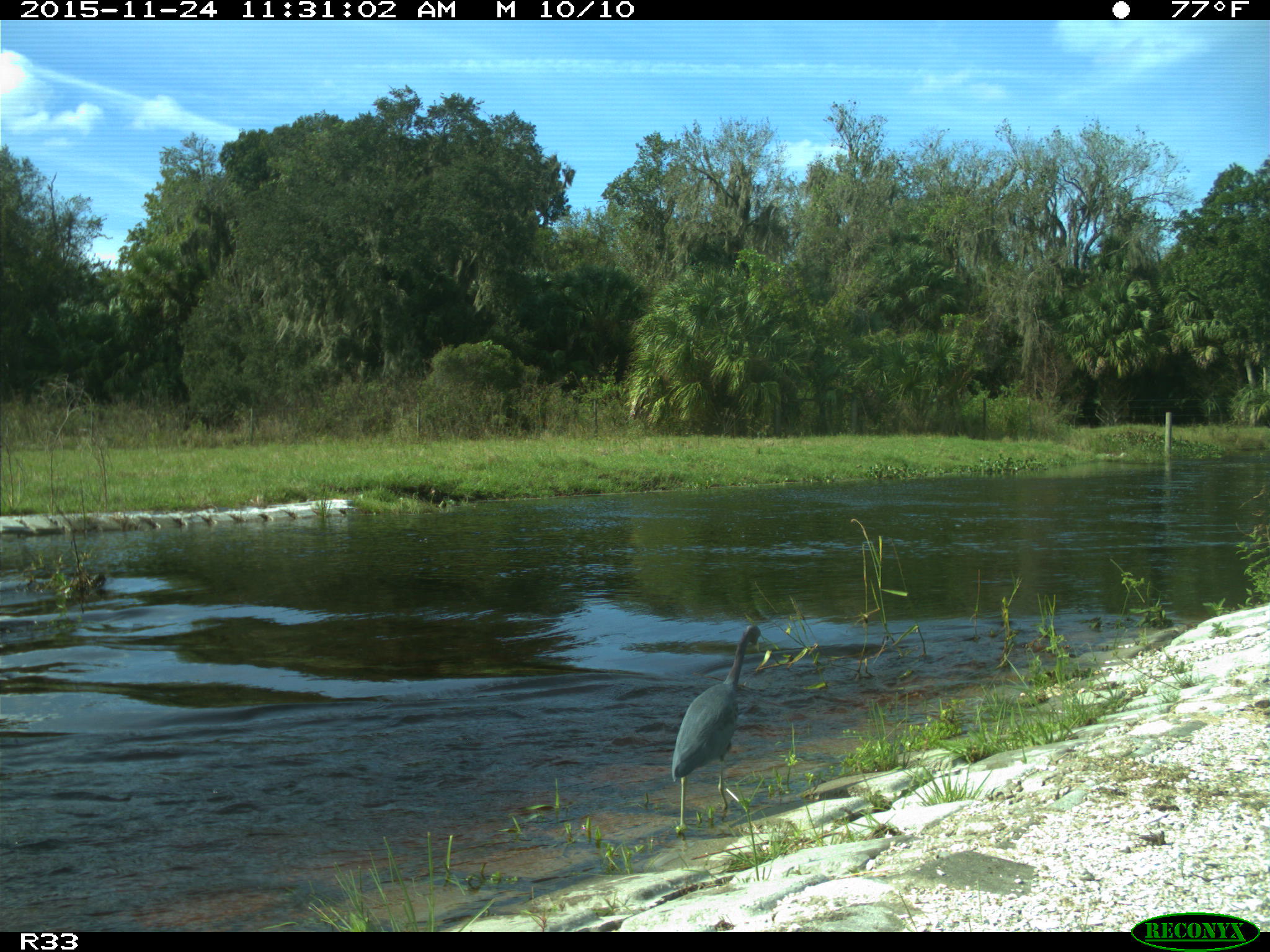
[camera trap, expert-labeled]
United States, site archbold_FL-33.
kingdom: Animalia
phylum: Chordata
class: Aves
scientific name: Aves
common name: birds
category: unidentified bird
Unidentified bird (birds) (Aves).